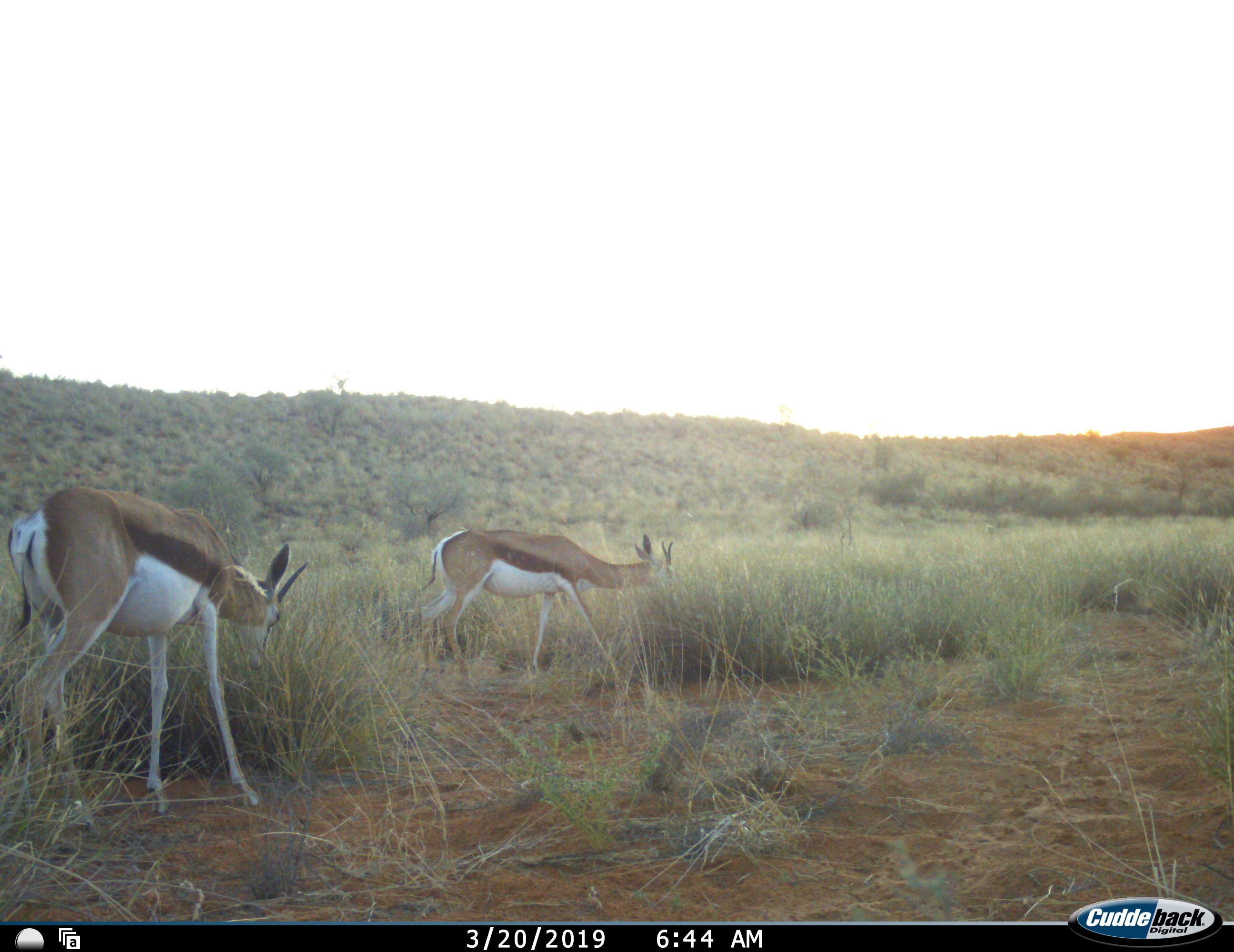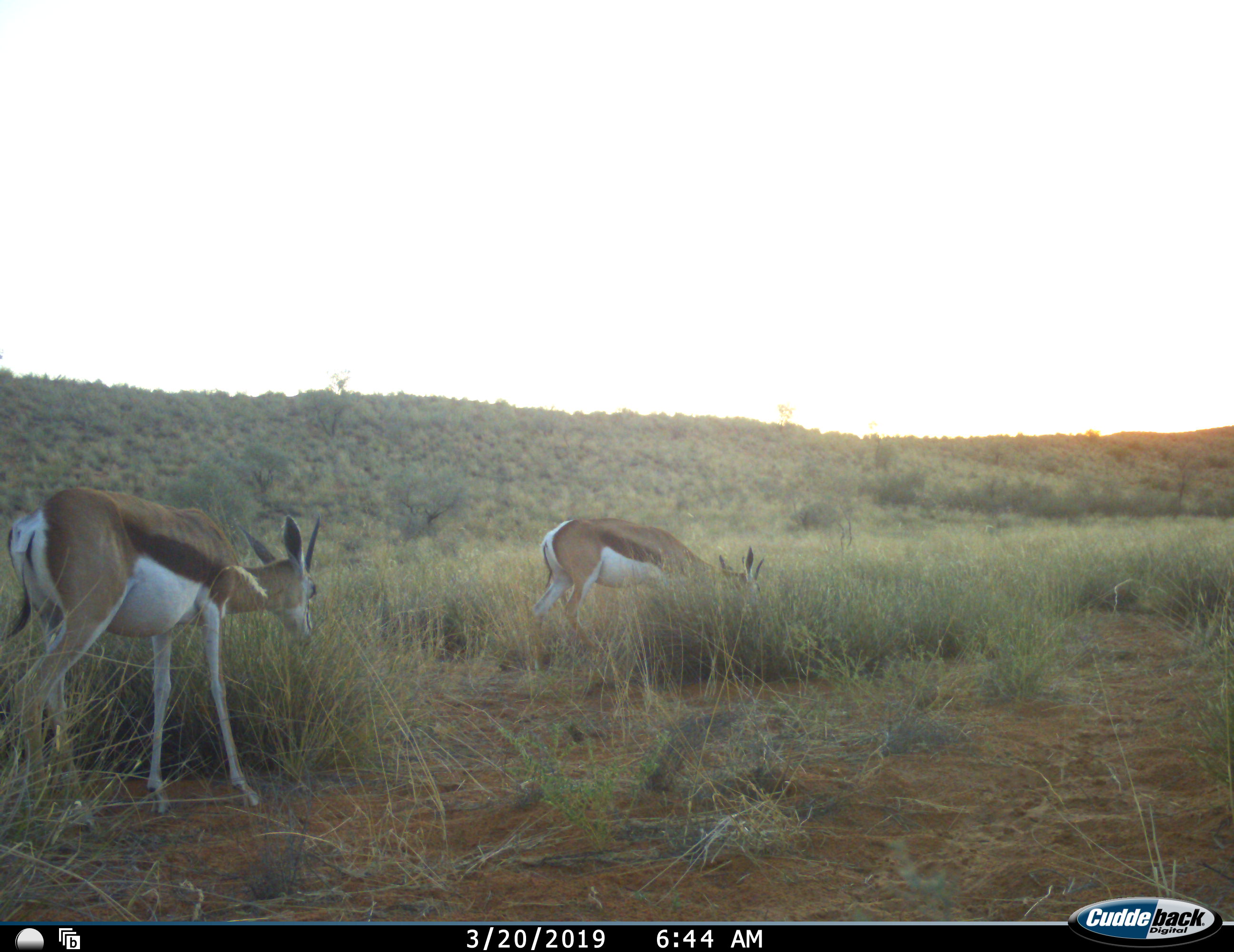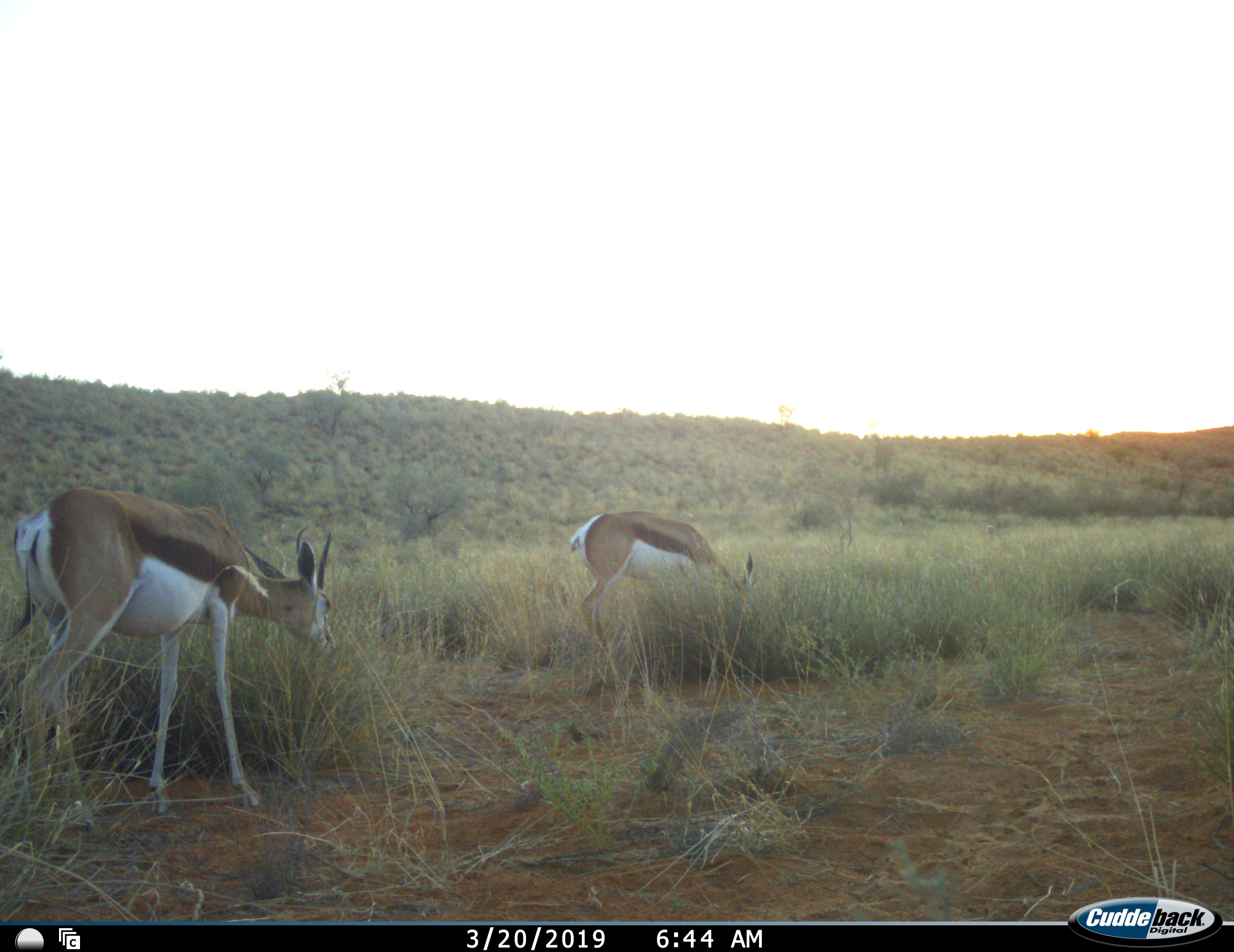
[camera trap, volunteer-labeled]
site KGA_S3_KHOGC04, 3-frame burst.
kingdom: Animalia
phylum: Chordata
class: Mammalia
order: Artiodactyla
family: Bovidae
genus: Antidorcas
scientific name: Antidorcas marsupialis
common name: springbok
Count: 2.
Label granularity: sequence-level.